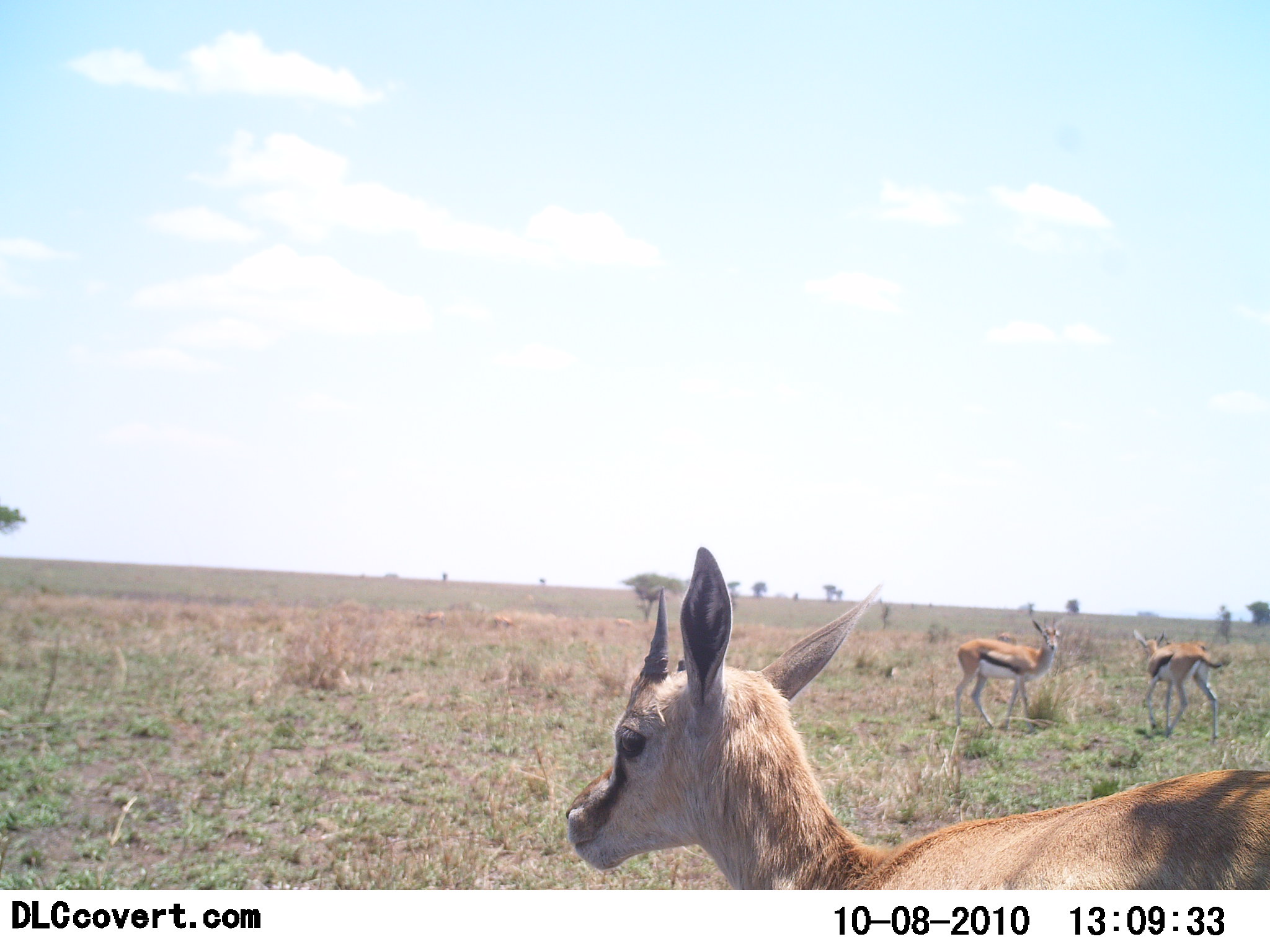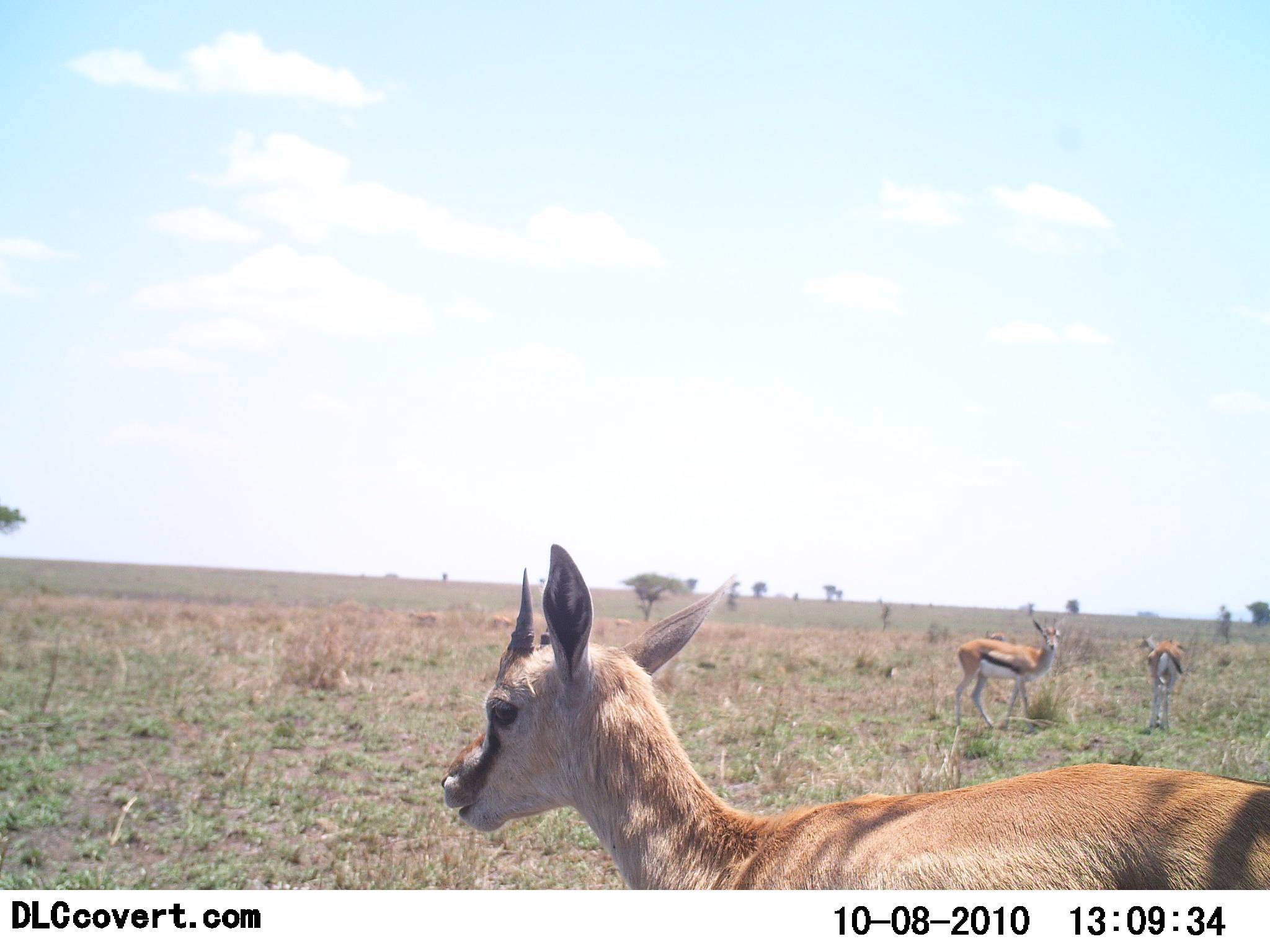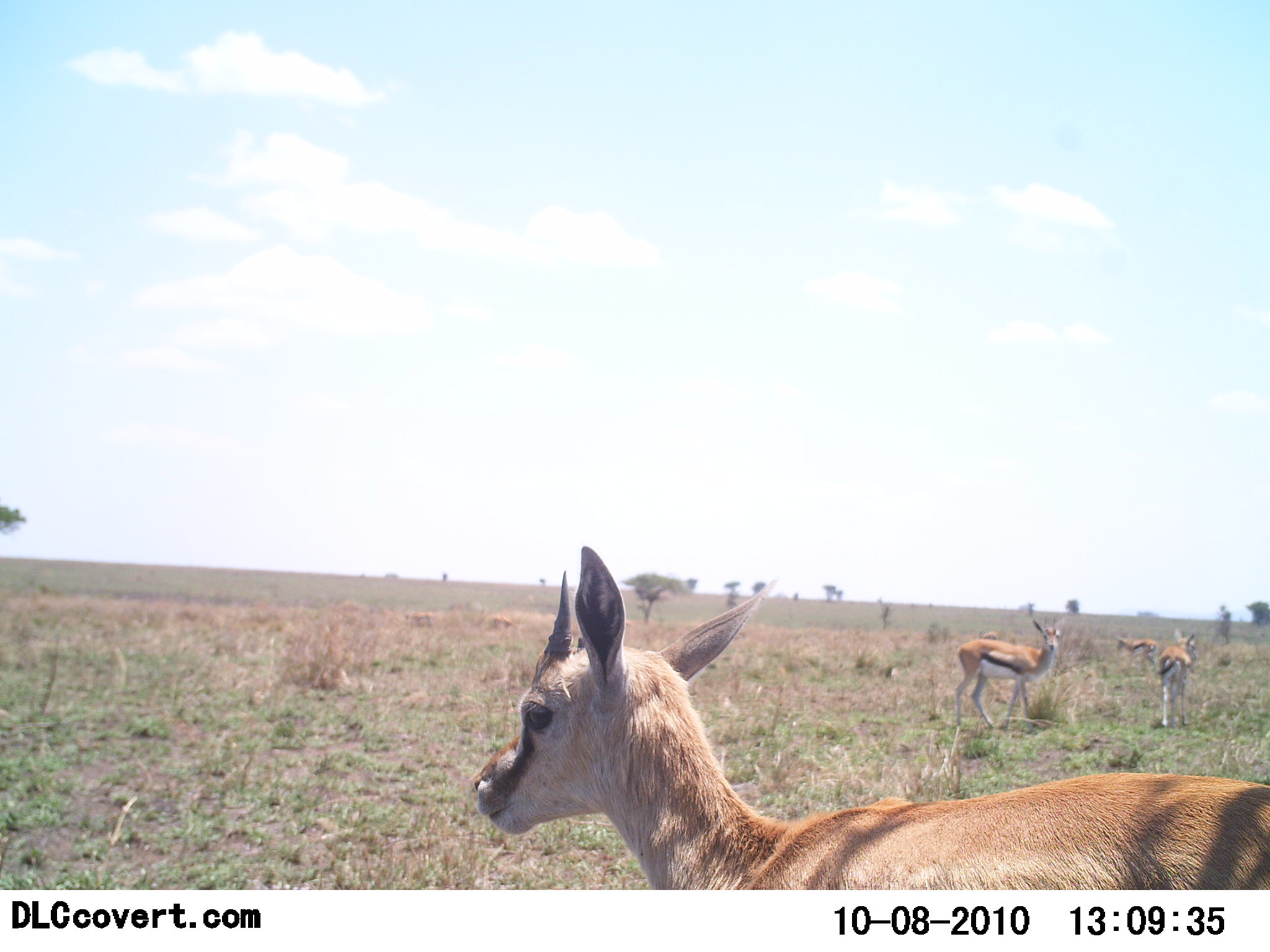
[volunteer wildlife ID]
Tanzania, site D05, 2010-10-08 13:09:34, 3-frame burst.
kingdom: Animalia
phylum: Chordata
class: Mammalia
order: Artiodactyla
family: Bovidae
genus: Eudorcas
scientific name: Eudorcas thomsonii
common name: thomson's gazelle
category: gazellethomsons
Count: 4.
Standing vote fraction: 75%.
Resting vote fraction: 0%.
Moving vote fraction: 56%.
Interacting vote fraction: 0%.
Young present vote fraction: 12%.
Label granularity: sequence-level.